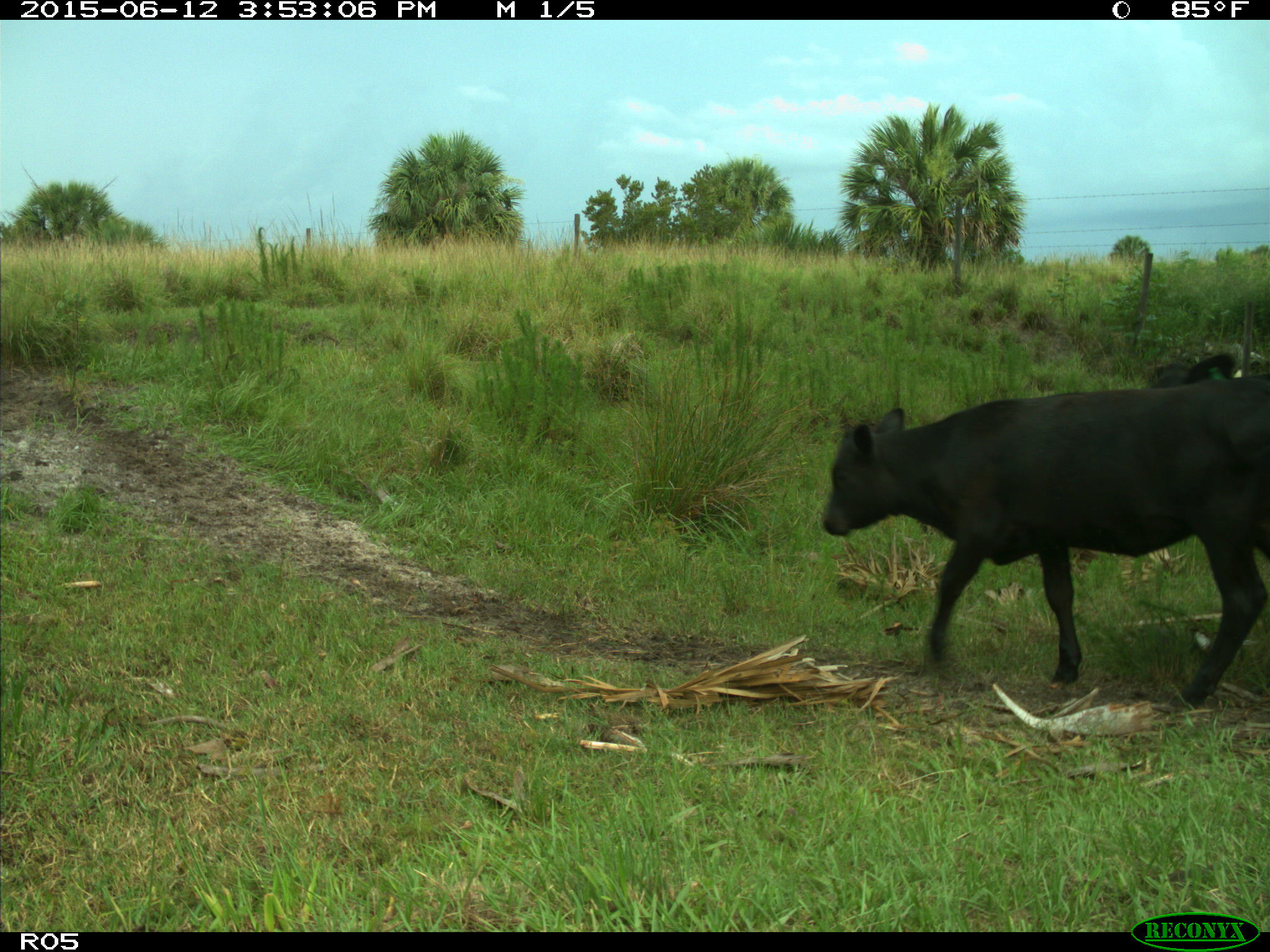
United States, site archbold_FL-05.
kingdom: Animalia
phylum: Chordata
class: Mammalia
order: Artiodactyla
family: Bovidae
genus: Bos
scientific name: Bos taurus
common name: domestic cow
Bos taurus (domestic cow).